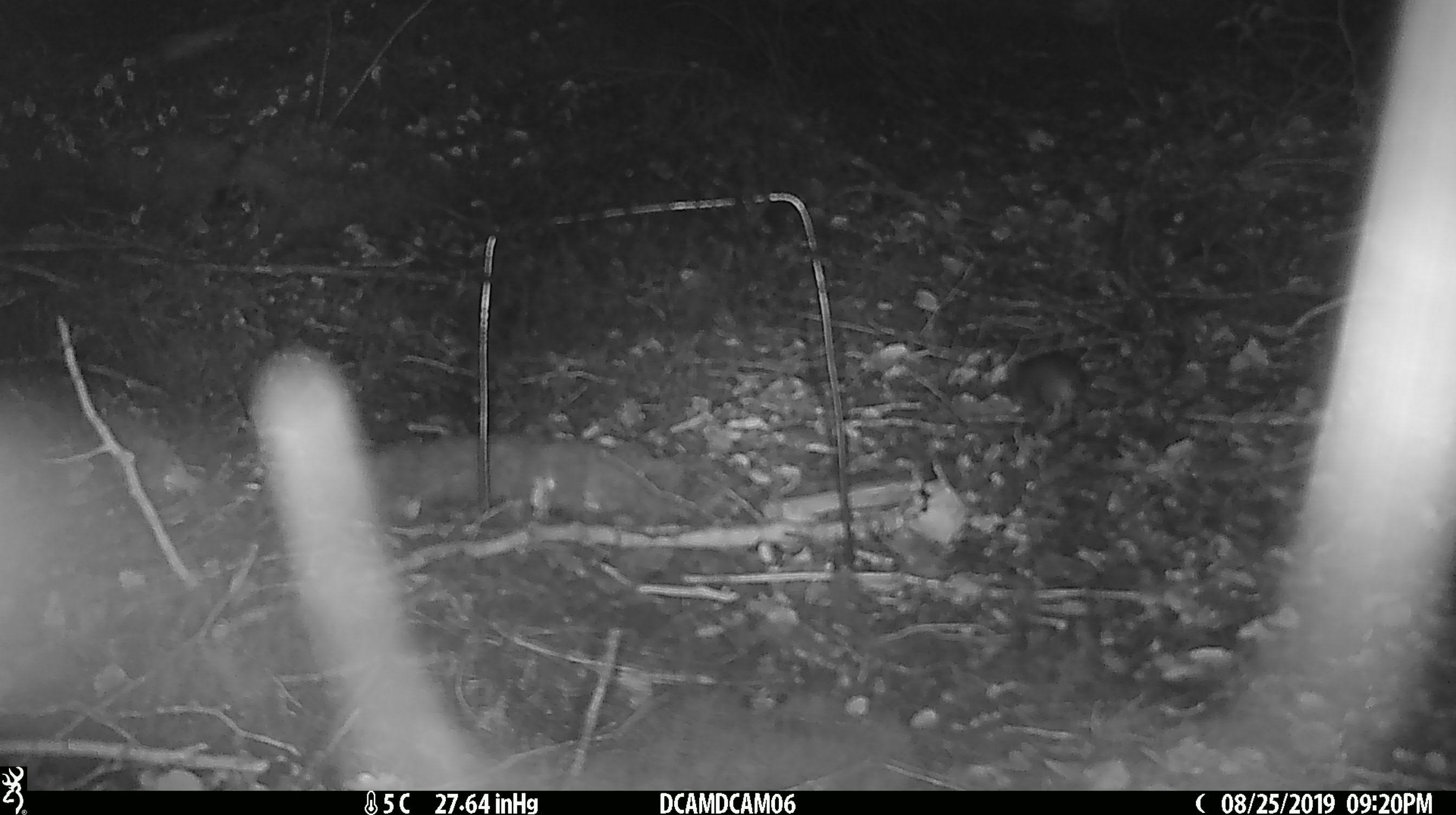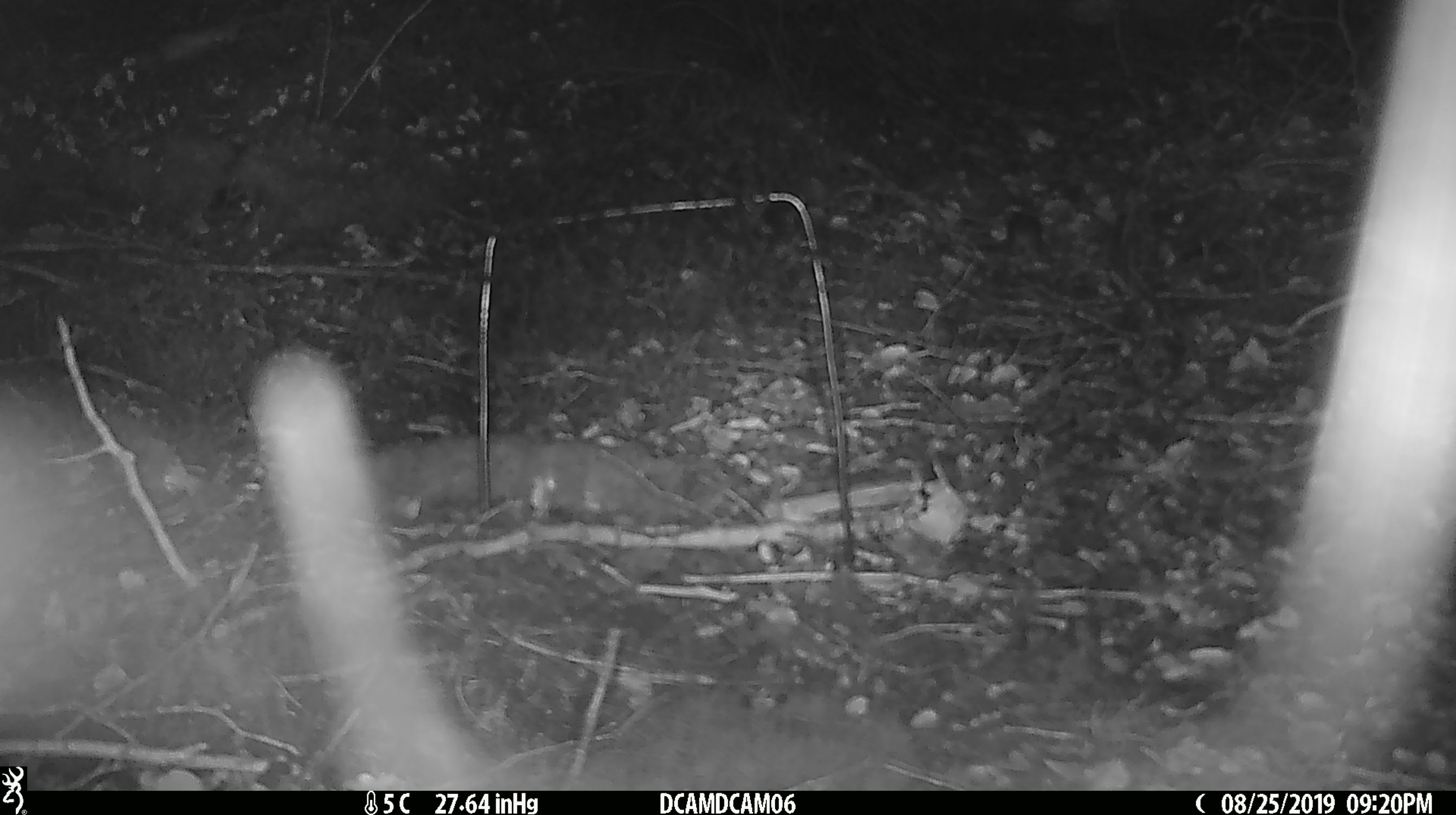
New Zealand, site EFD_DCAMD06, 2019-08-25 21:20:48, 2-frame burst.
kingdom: Animalia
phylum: Chordata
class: Mammalia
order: Rodentia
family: Muridae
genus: Mus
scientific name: Mus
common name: mouse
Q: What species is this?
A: Mouse (Mus).